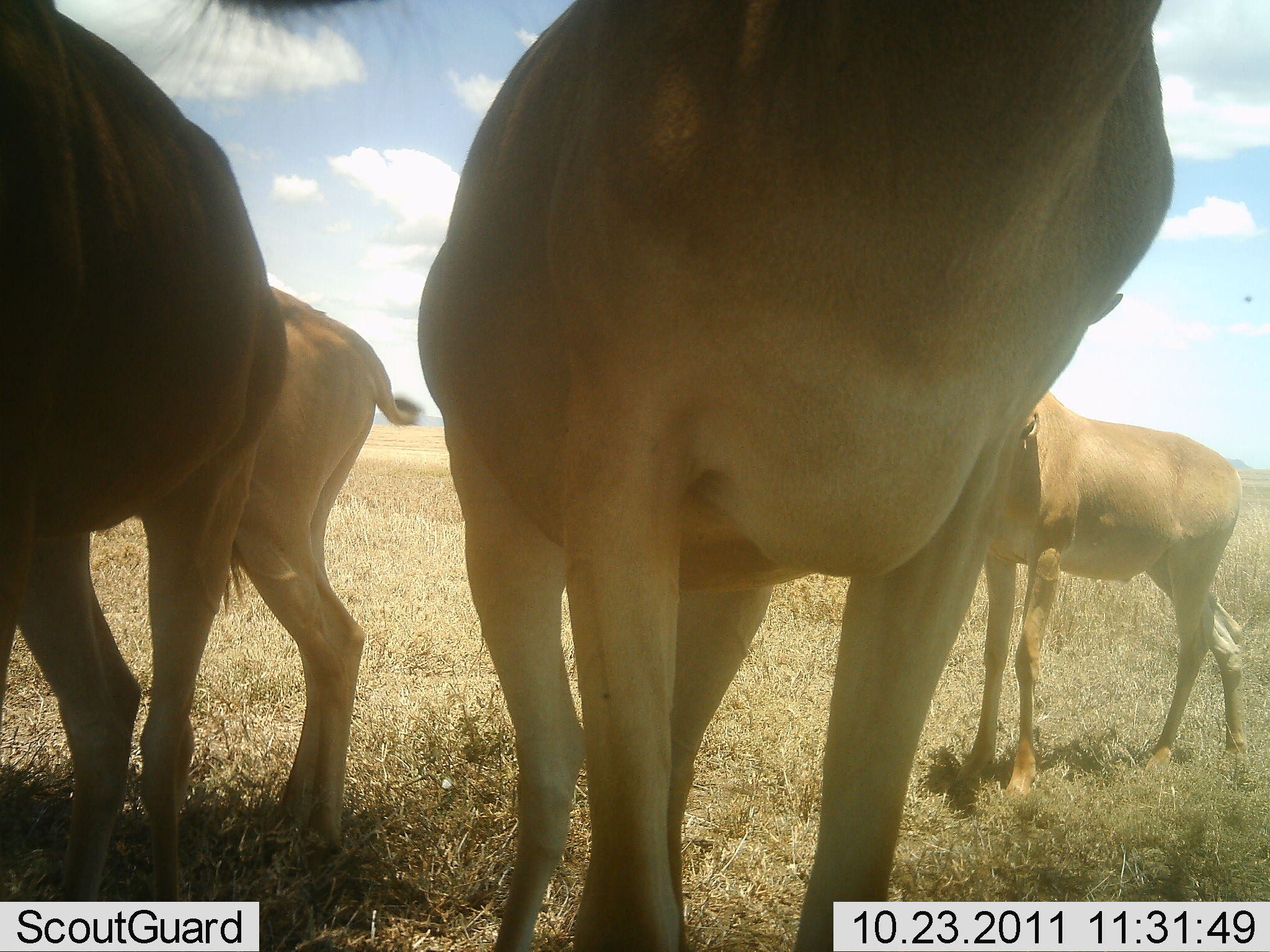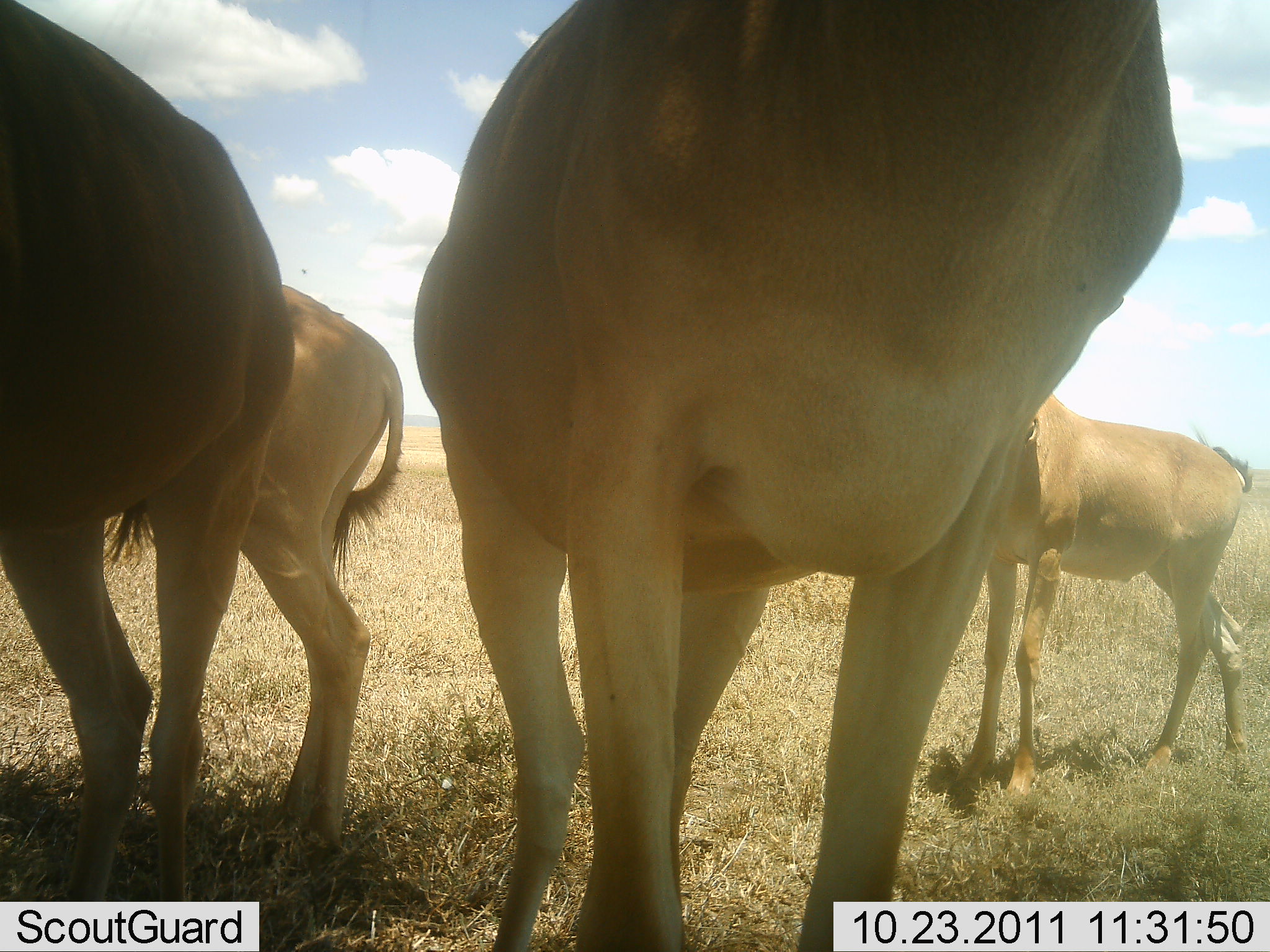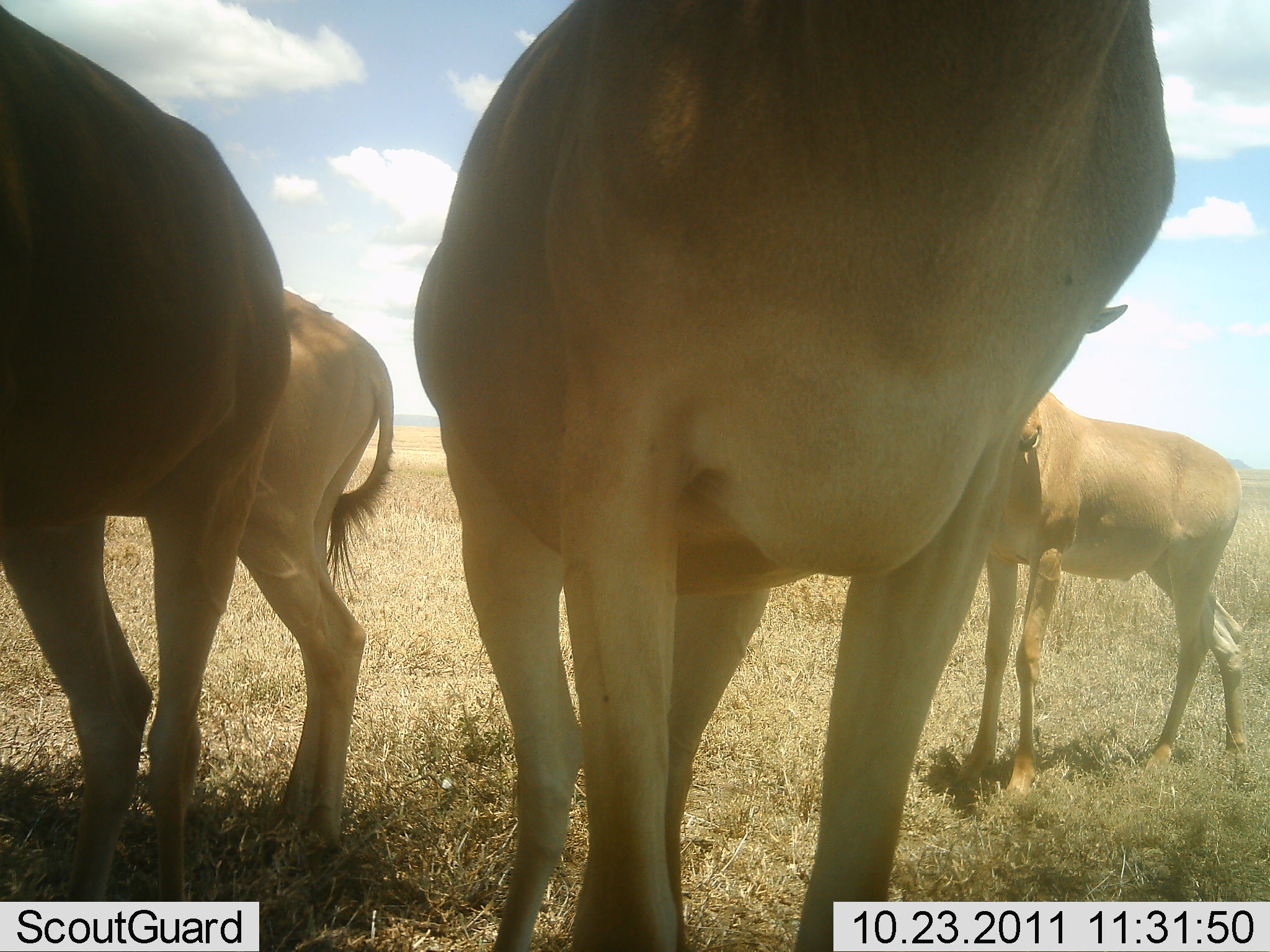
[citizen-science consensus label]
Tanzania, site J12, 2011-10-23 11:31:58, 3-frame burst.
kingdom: Animalia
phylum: Chordata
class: Mammalia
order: Artiodactyla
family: Bovidae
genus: Alcelaphus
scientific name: Alcelaphus buselaphus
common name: hartebeest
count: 4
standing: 100%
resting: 0%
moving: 0%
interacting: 9%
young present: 9%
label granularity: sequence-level